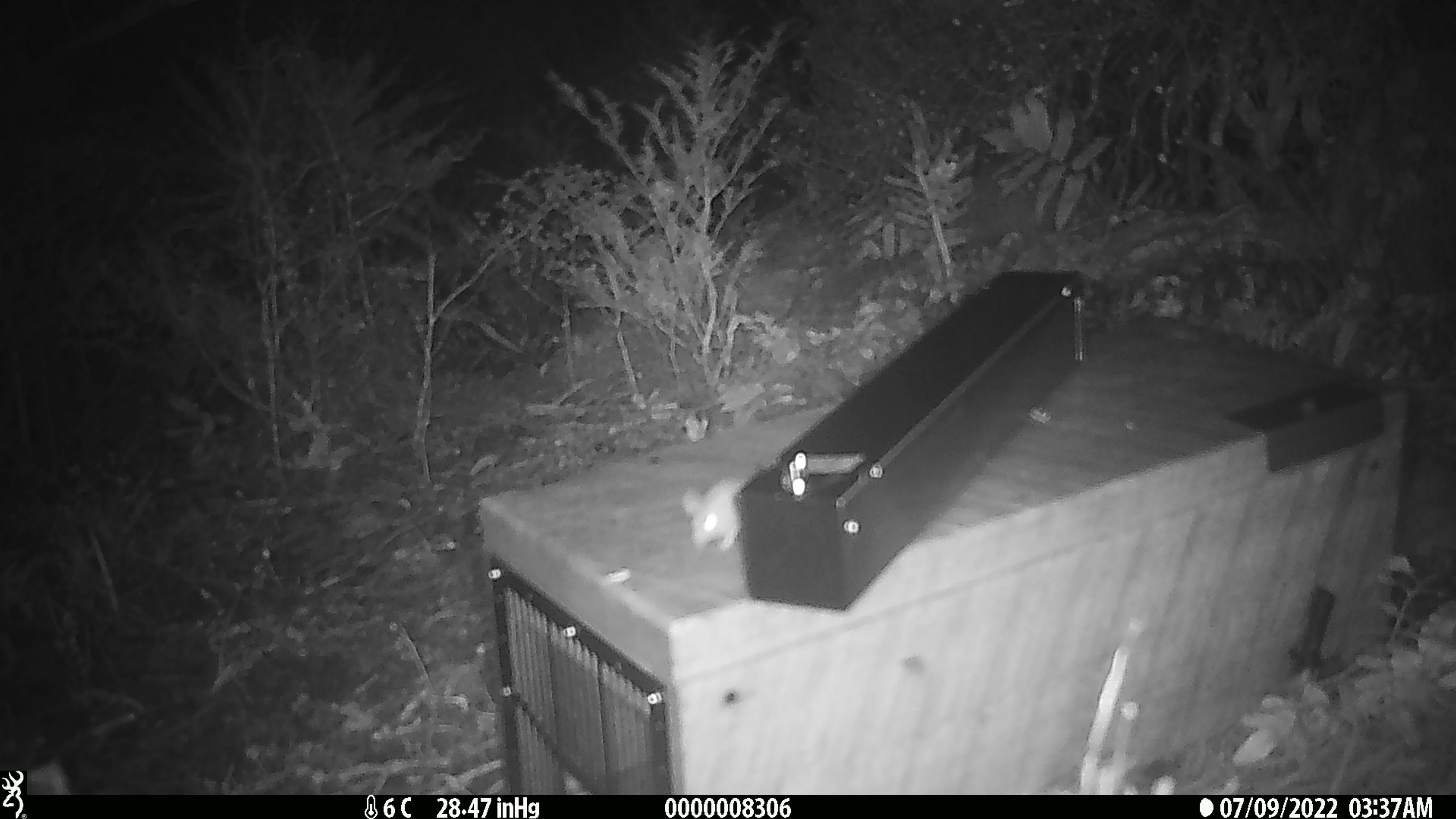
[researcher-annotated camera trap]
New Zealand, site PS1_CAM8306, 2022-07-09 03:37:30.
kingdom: Animalia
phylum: Chordata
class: Mammalia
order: Rodentia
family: Muridae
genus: Mus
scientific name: Mus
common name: mouse